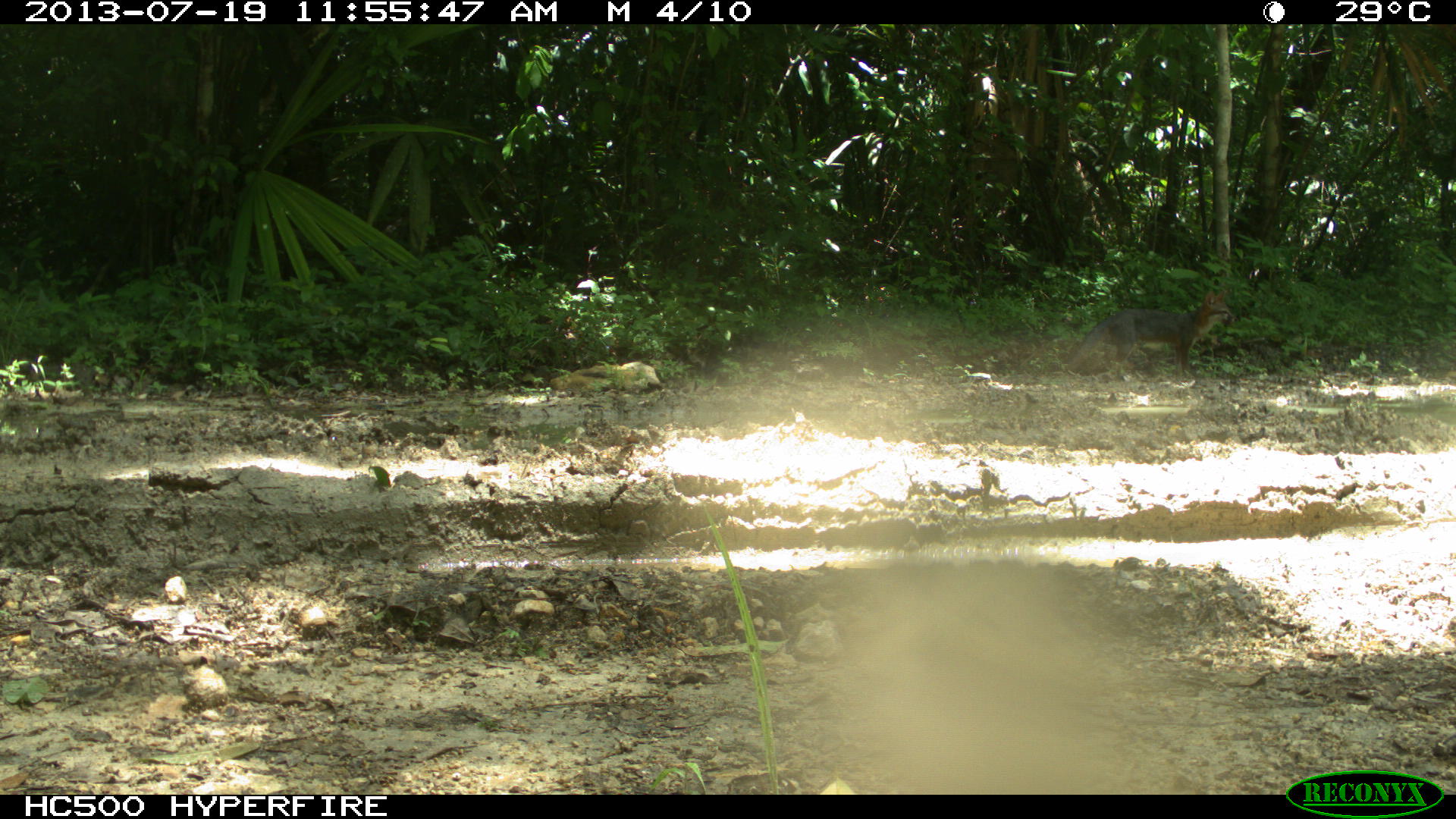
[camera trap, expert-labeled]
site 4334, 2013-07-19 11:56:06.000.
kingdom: Animalia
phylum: Chordata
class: Mammalia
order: Carnivora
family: Canidae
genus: Urocyon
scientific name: Urocyon cinereoargenteus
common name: gray fox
Urocyon cinereoargenteus (gray fox), count 2.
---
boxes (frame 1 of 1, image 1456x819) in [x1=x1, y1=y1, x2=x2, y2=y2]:
urocyon cinereoargenteus: [x1=1067, y1=288, x2=1238, y2=377]